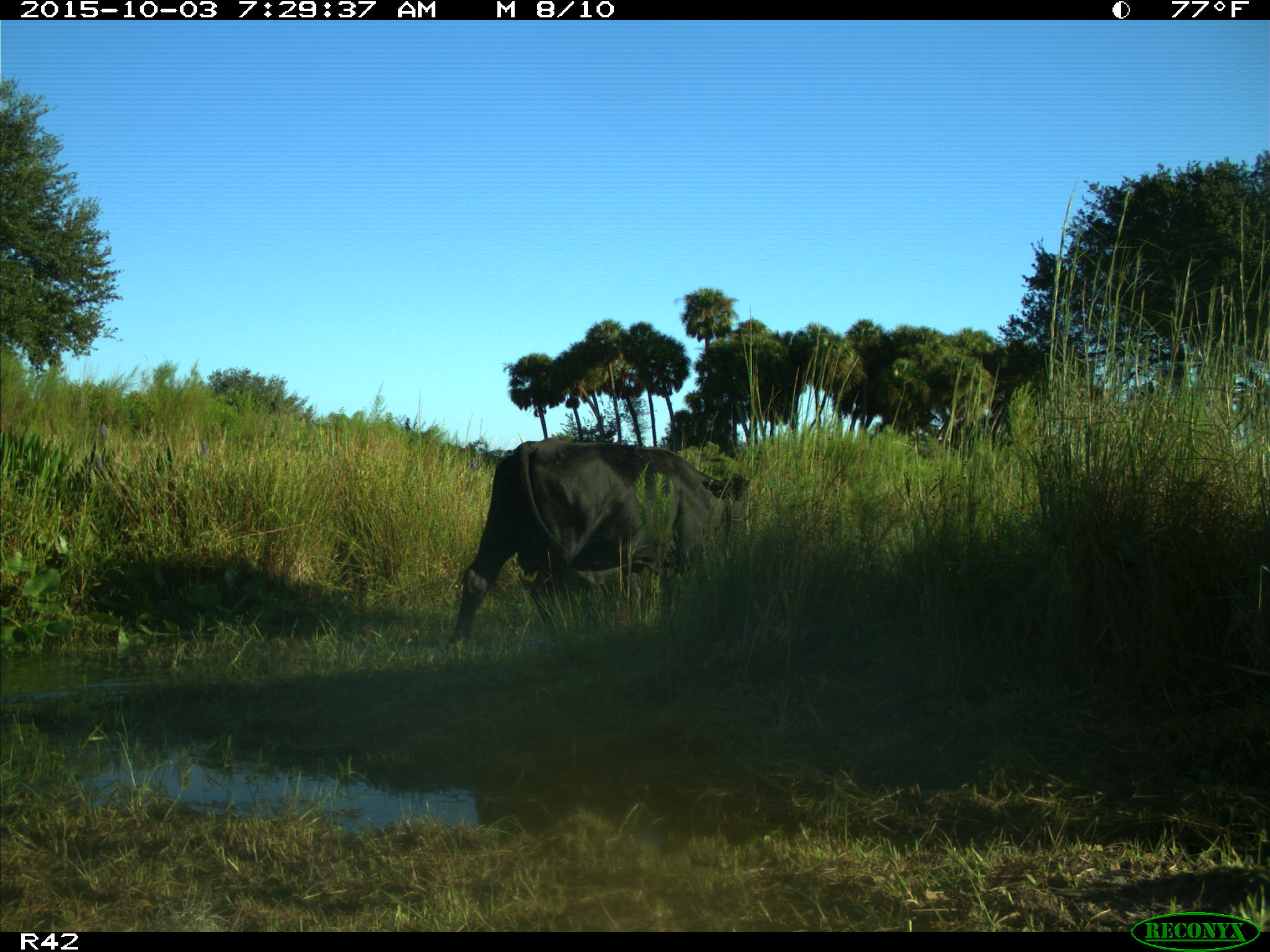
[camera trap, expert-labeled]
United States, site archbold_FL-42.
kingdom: Animalia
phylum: Chordata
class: Mammalia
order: Artiodactyla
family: Bovidae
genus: Bos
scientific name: Bos taurus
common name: domestic cow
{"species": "Bos taurus (domestic cow)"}